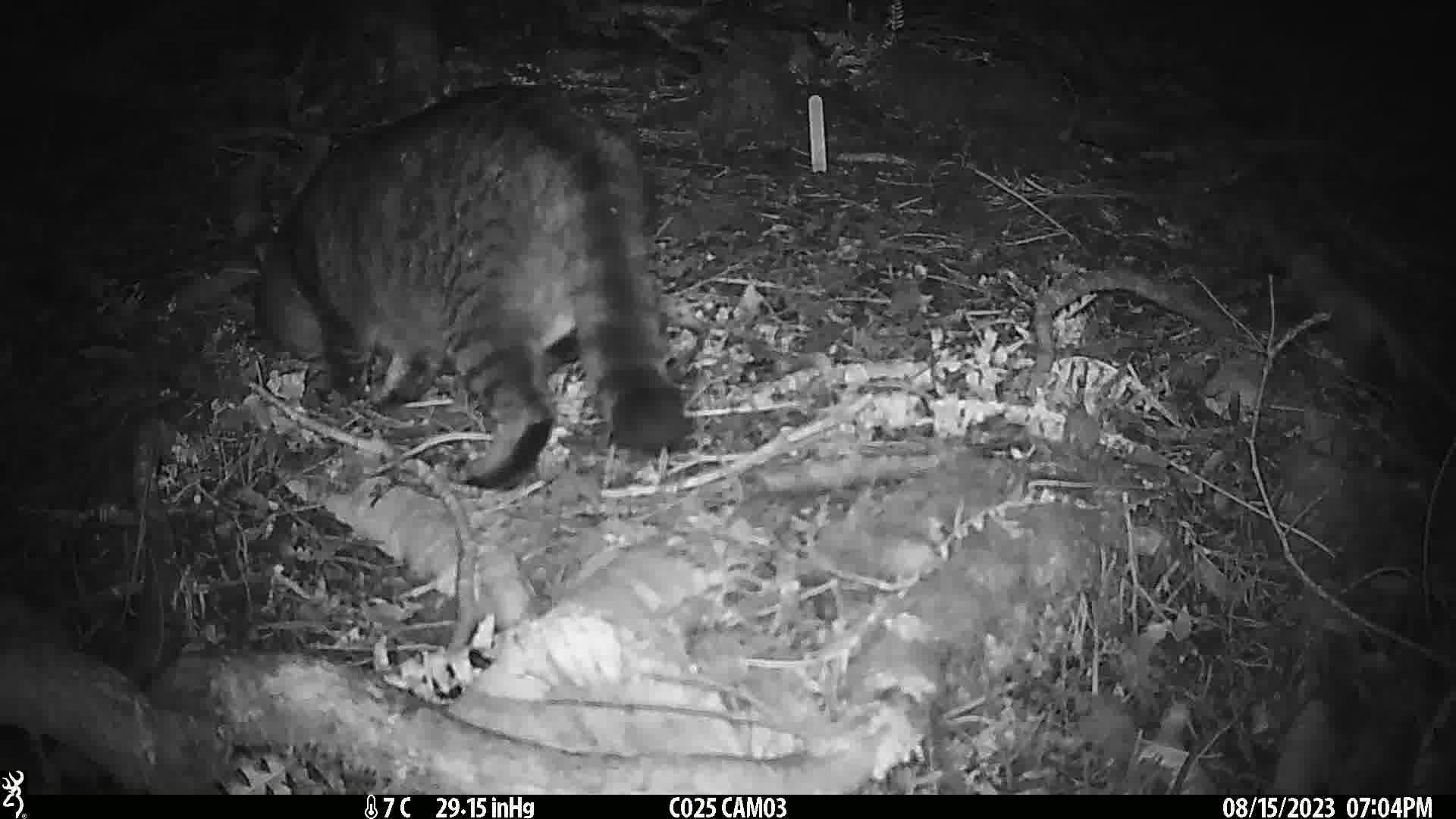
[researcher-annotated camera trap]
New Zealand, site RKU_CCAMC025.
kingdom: Animalia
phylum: Chordata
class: Mammalia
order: Carnivora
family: Felidae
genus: Felis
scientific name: Felis catus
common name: domestic cat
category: cat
Cat (domestic cat) (Felis catus).